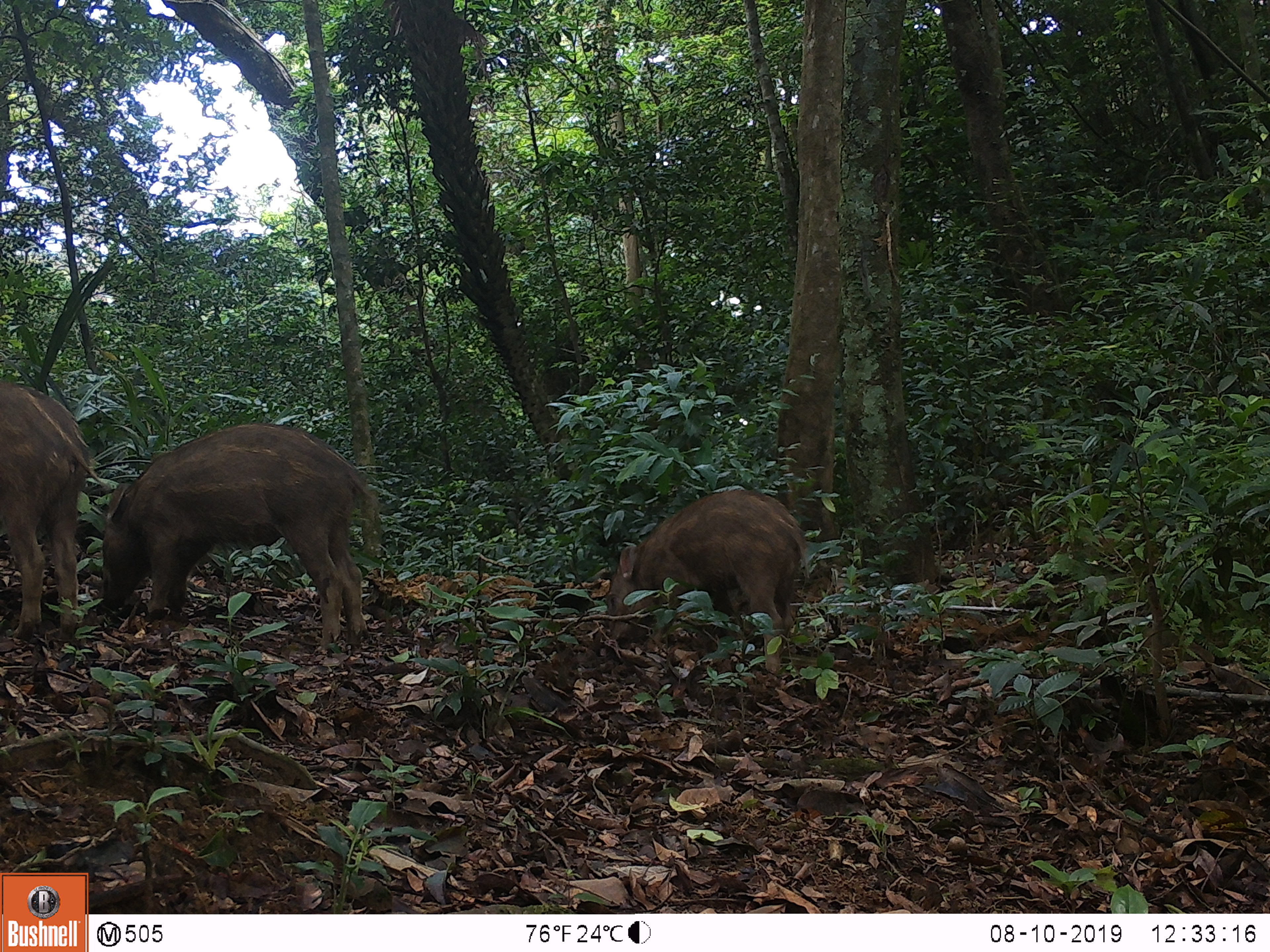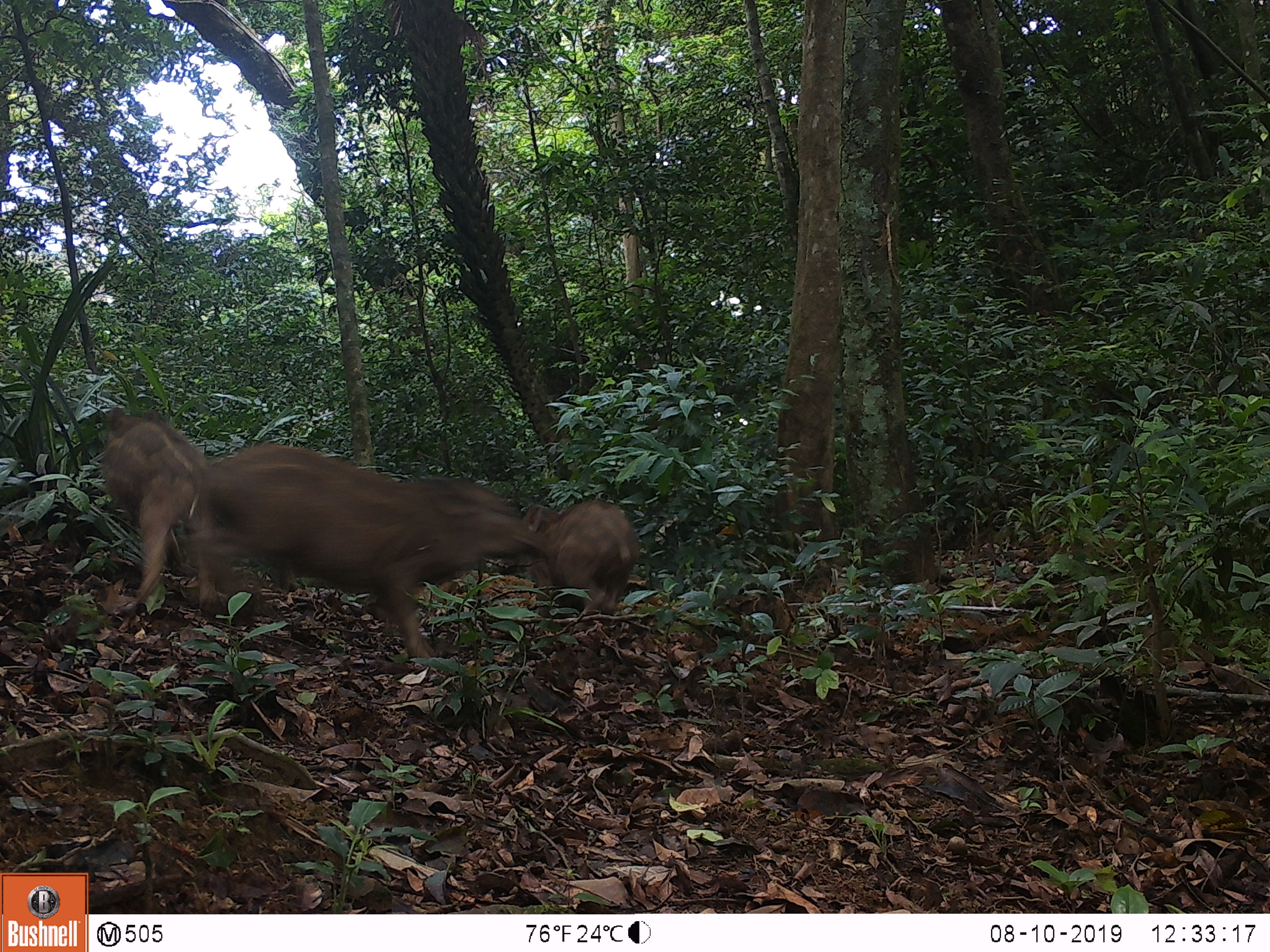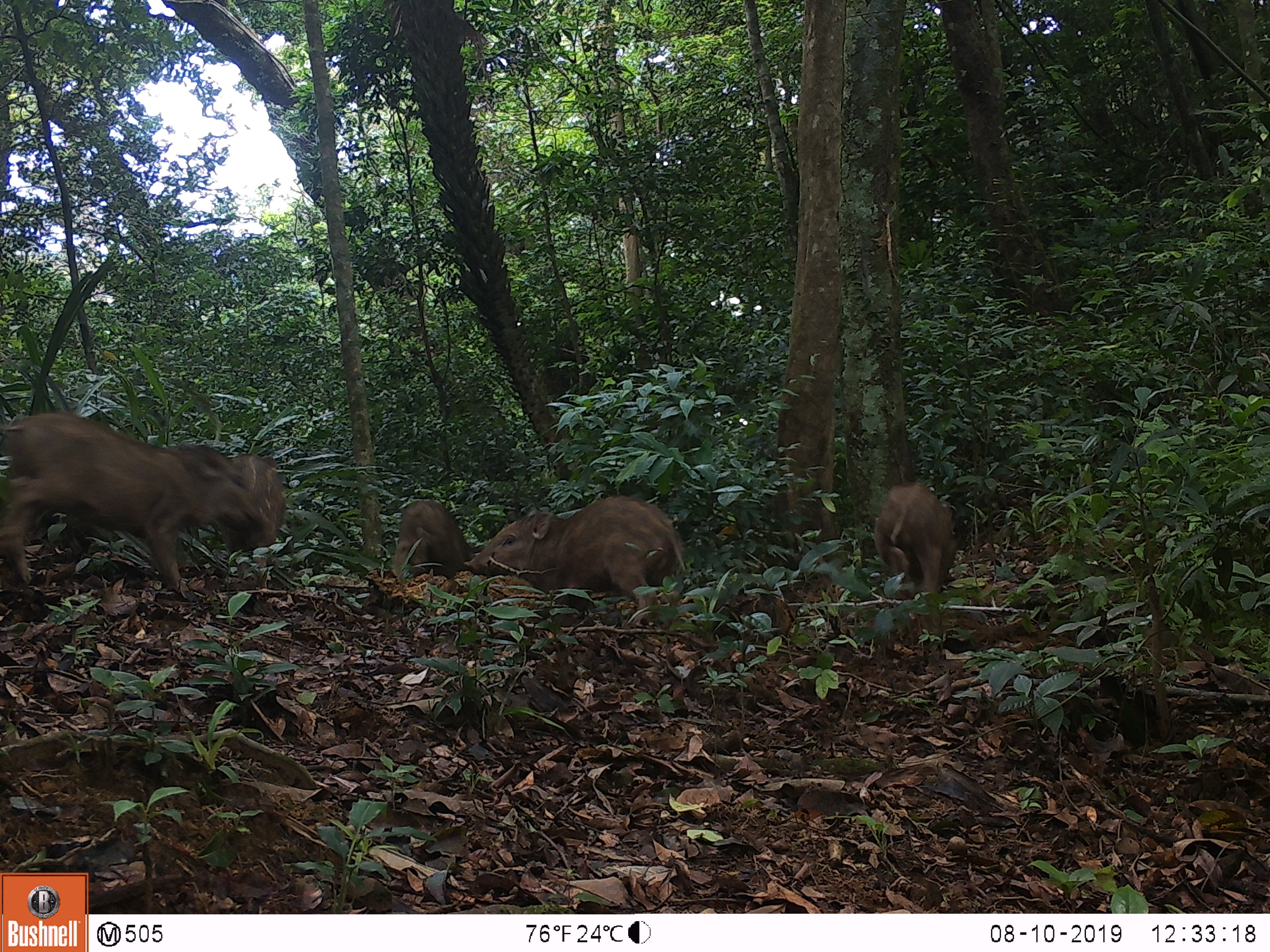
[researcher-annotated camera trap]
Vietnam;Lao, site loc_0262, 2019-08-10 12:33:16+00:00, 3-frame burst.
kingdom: Animalia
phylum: Chordata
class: Mammalia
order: Artiodactyla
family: Suidae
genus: Sus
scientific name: Sus scrofa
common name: eurasian wild pig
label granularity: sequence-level